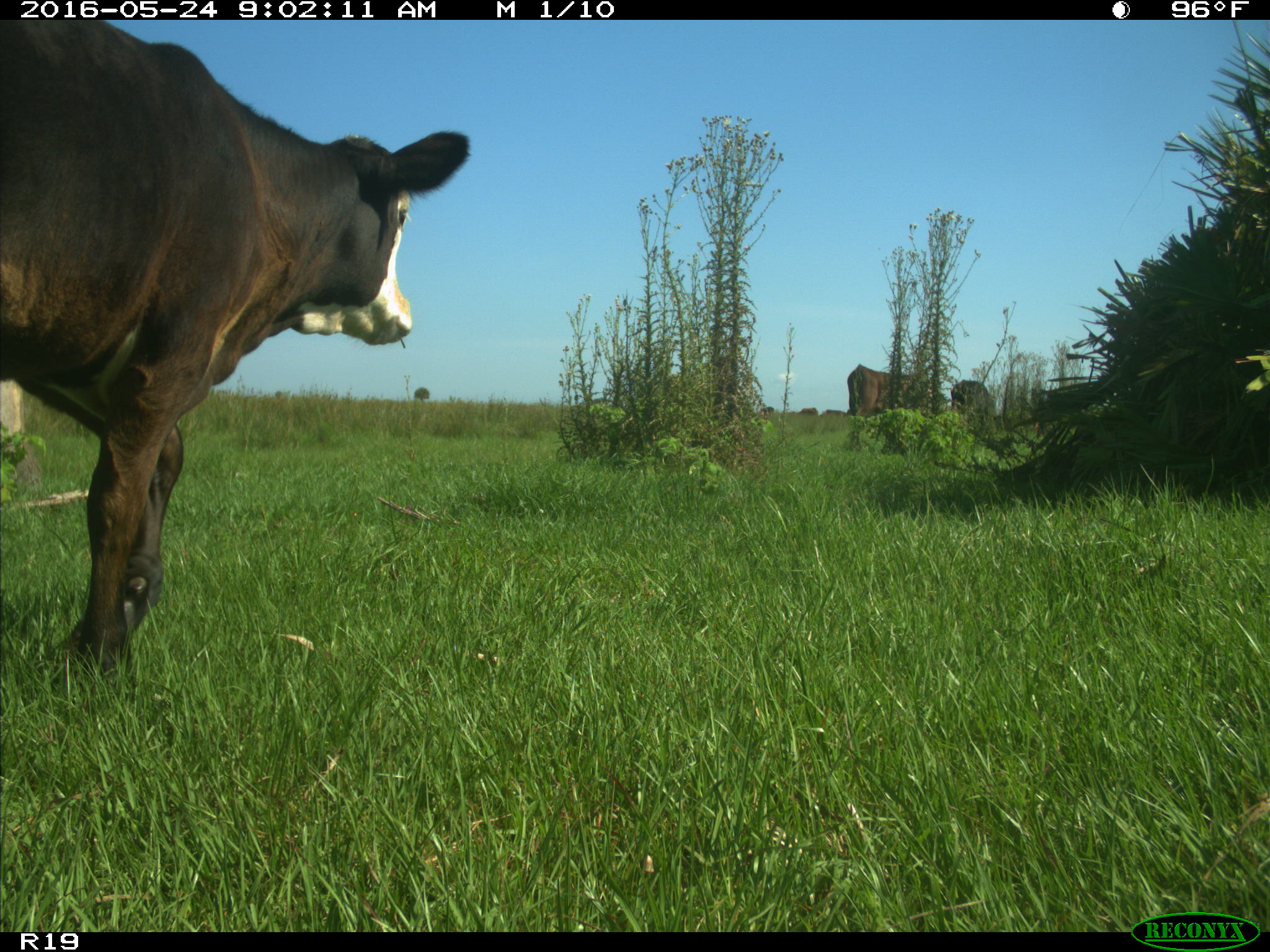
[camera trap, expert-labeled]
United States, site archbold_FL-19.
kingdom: Animalia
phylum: Chordata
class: Mammalia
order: Artiodactyla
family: Bovidae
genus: Bos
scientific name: Bos taurus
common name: domestic cow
Bos taurus (domestic cow).